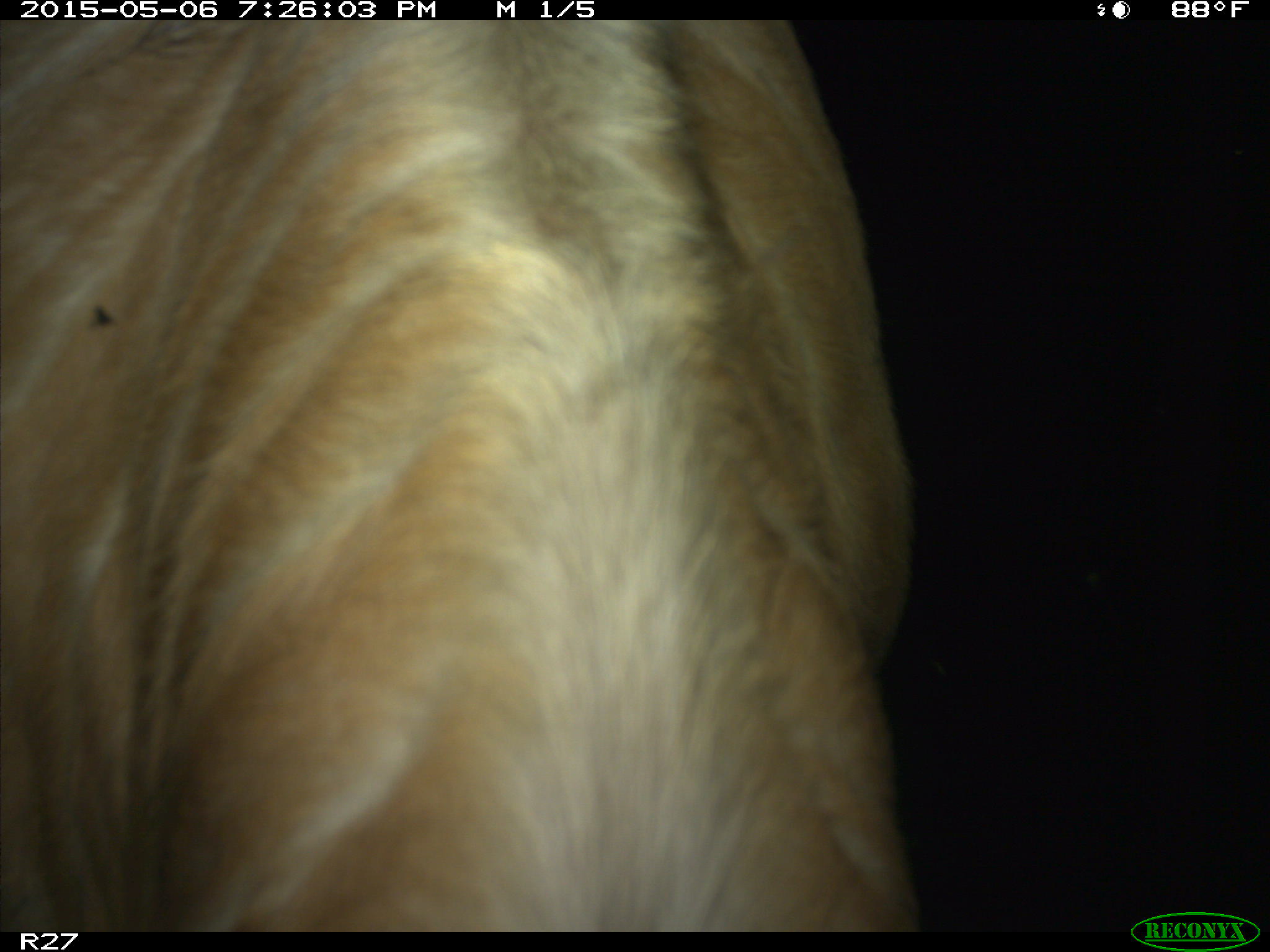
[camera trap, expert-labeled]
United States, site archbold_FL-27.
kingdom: Animalia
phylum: Chordata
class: Mammalia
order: Artiodactyla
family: Bovidae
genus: Bos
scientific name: Bos taurus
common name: domestic cow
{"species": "Bos taurus (domestic cow)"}